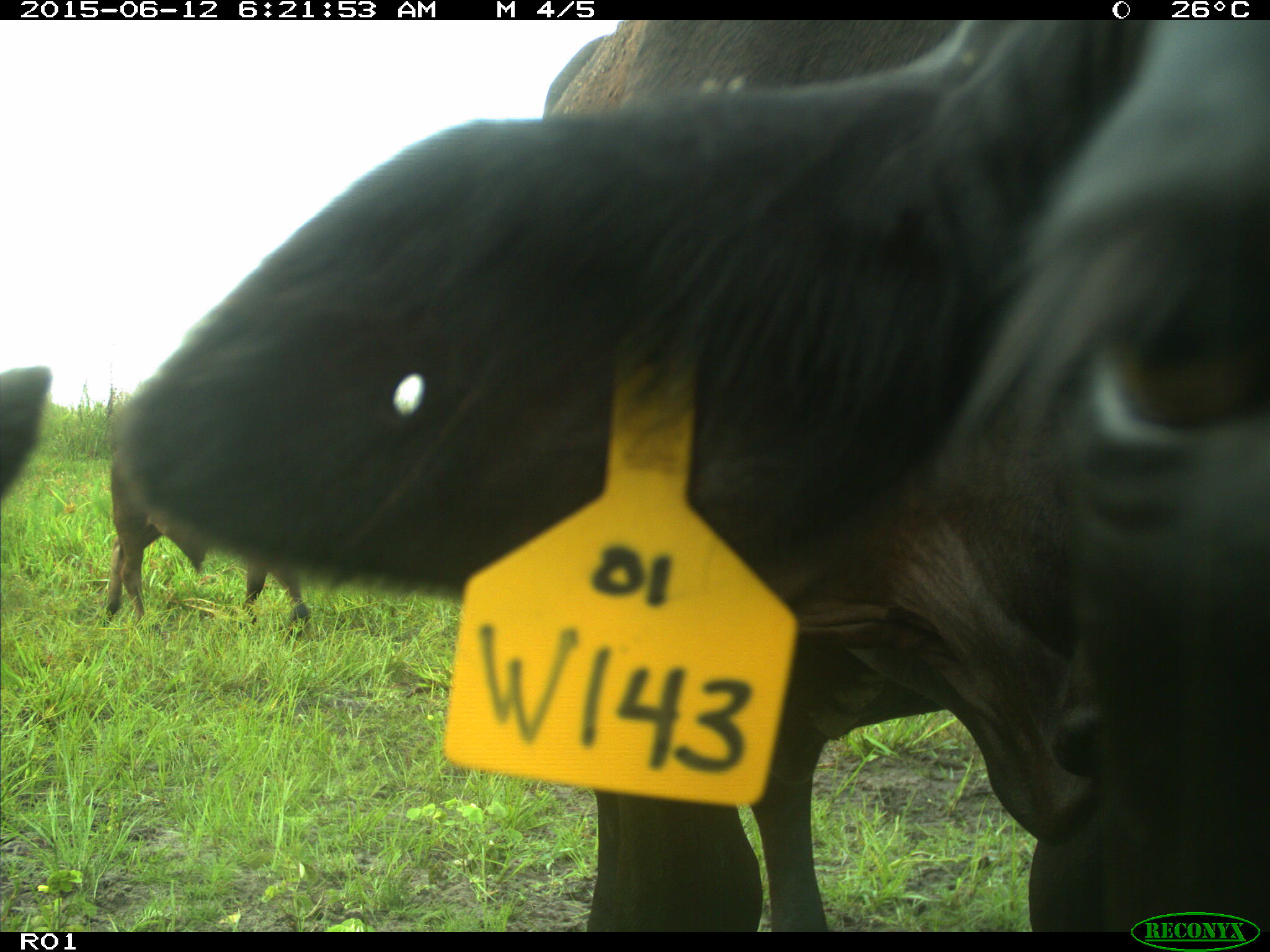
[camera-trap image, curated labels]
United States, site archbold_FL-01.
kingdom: Animalia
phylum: Chordata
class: Mammalia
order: Artiodactyla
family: Bovidae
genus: Bos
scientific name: Bos taurus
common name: domestic cow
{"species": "Bos taurus (domestic cow)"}